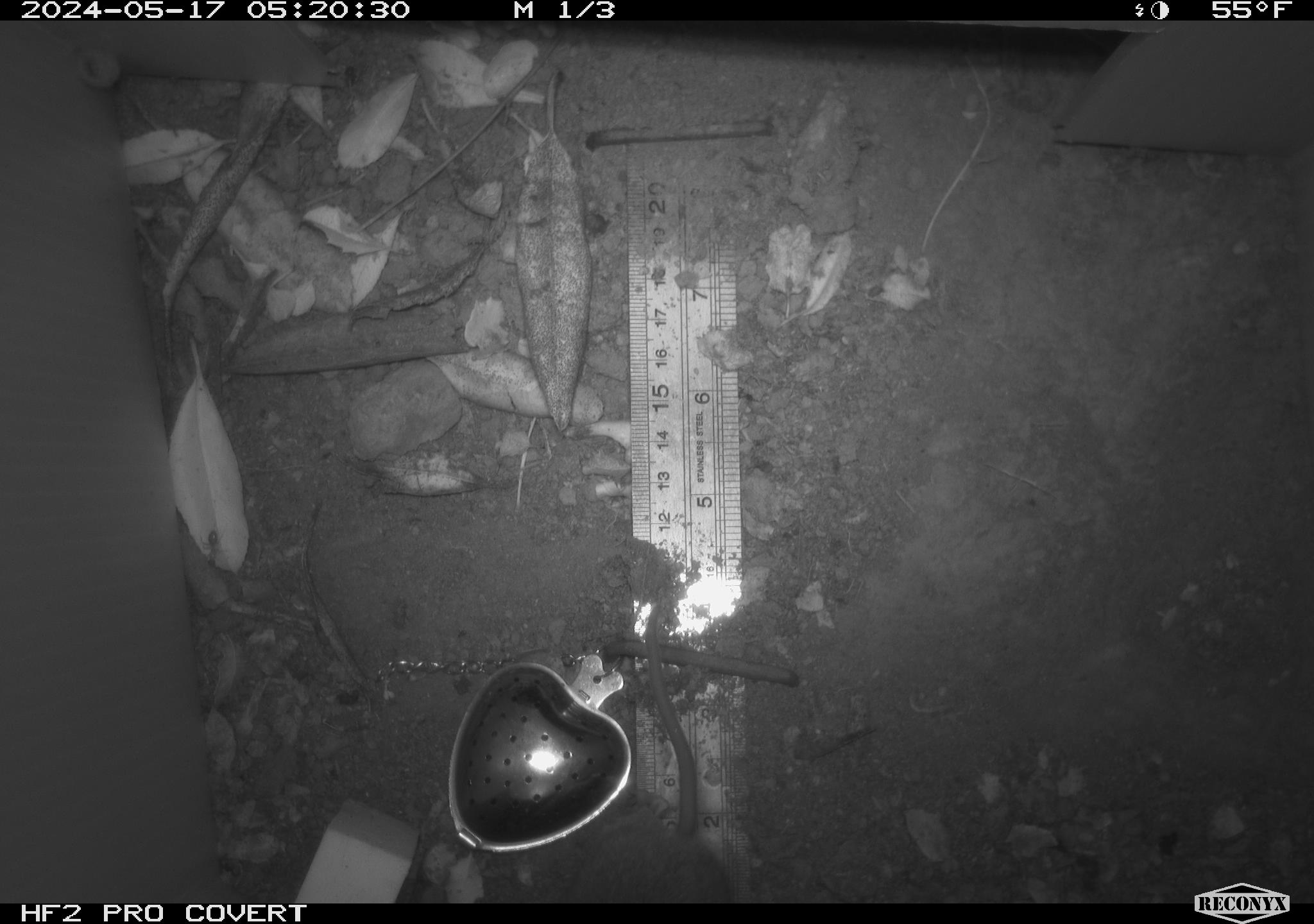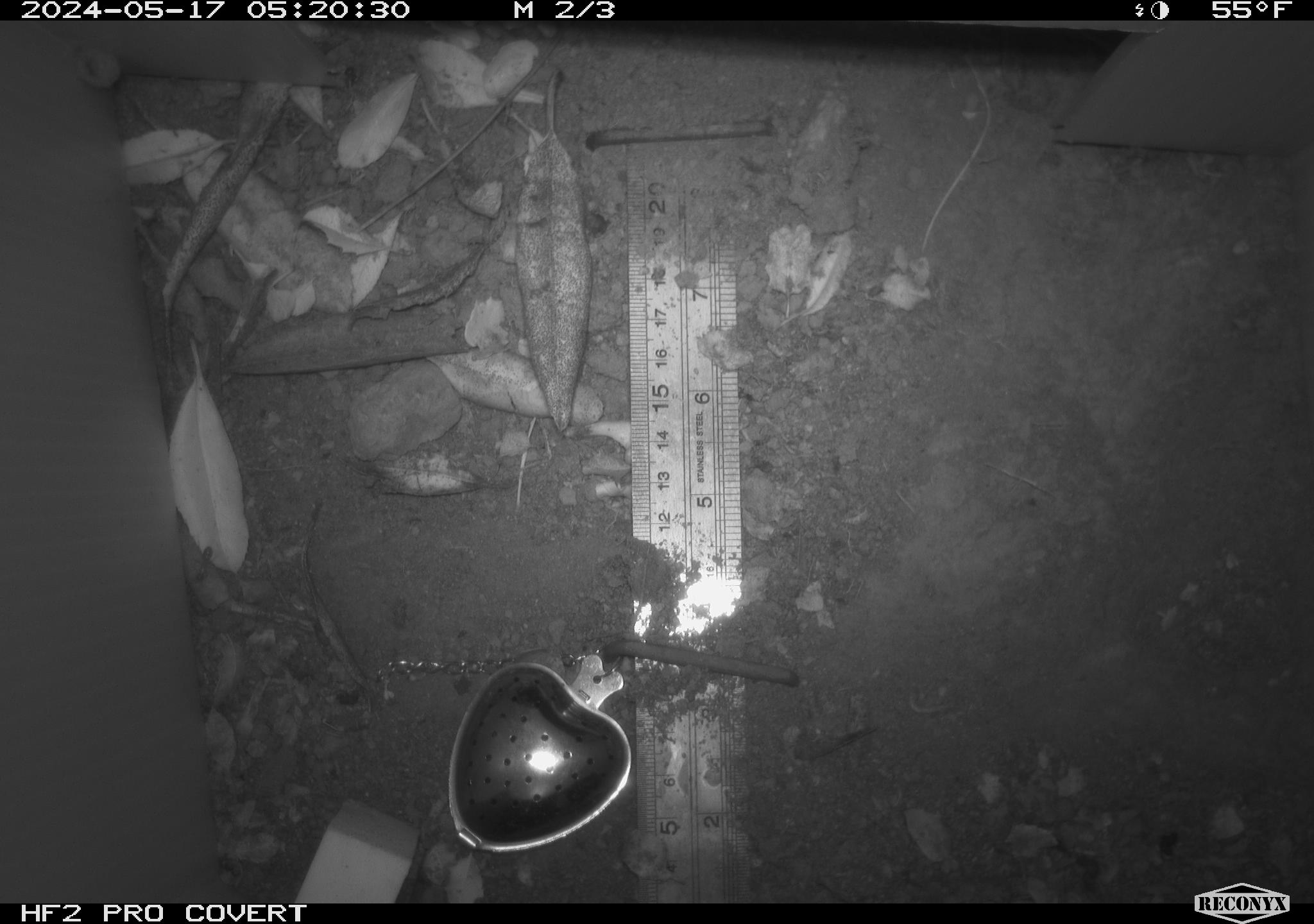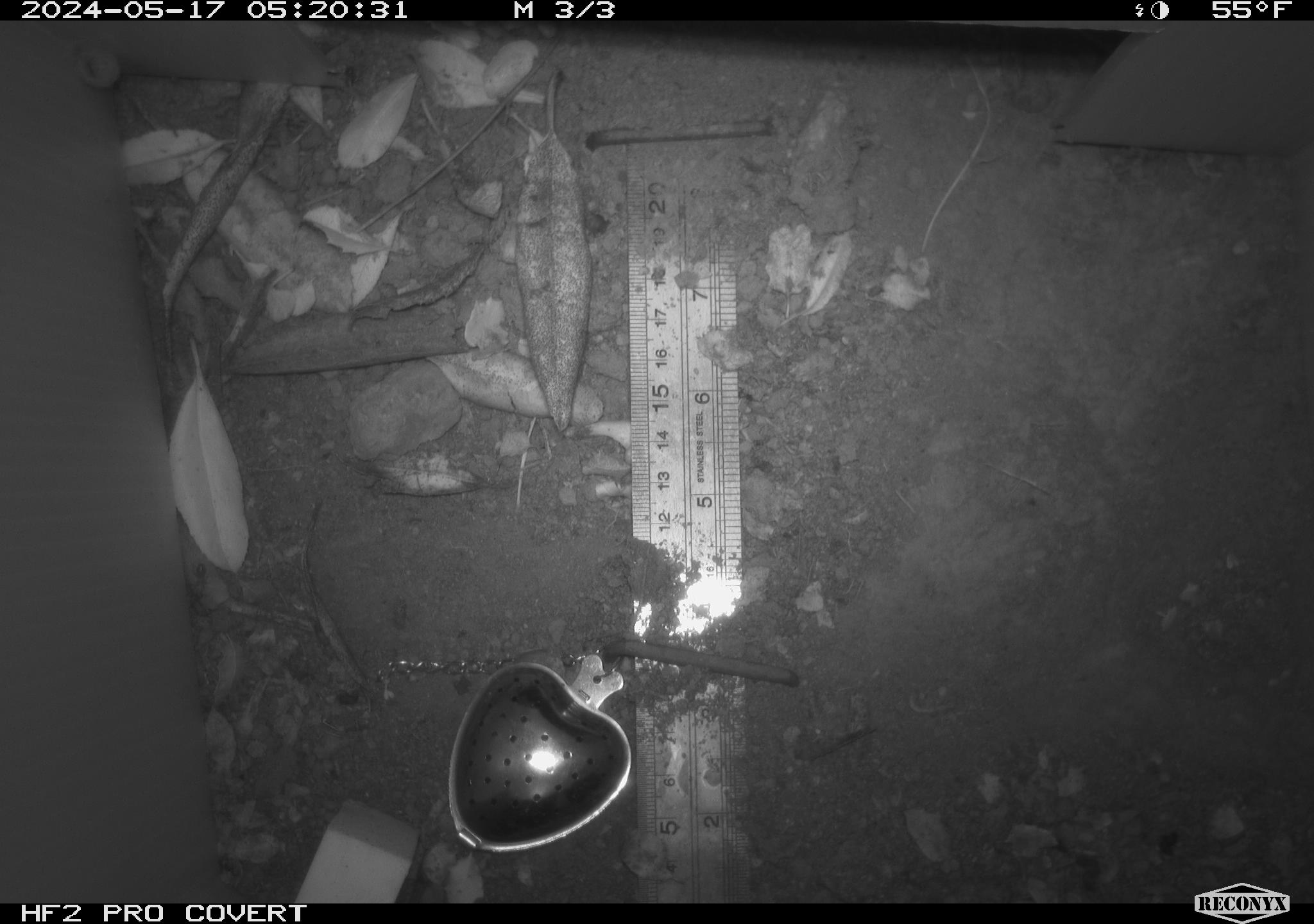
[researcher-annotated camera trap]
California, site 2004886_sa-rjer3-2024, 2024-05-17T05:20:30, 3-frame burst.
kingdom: Animalia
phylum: Chordata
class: Mammalia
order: Rodentia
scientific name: Rodentia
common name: mouse species